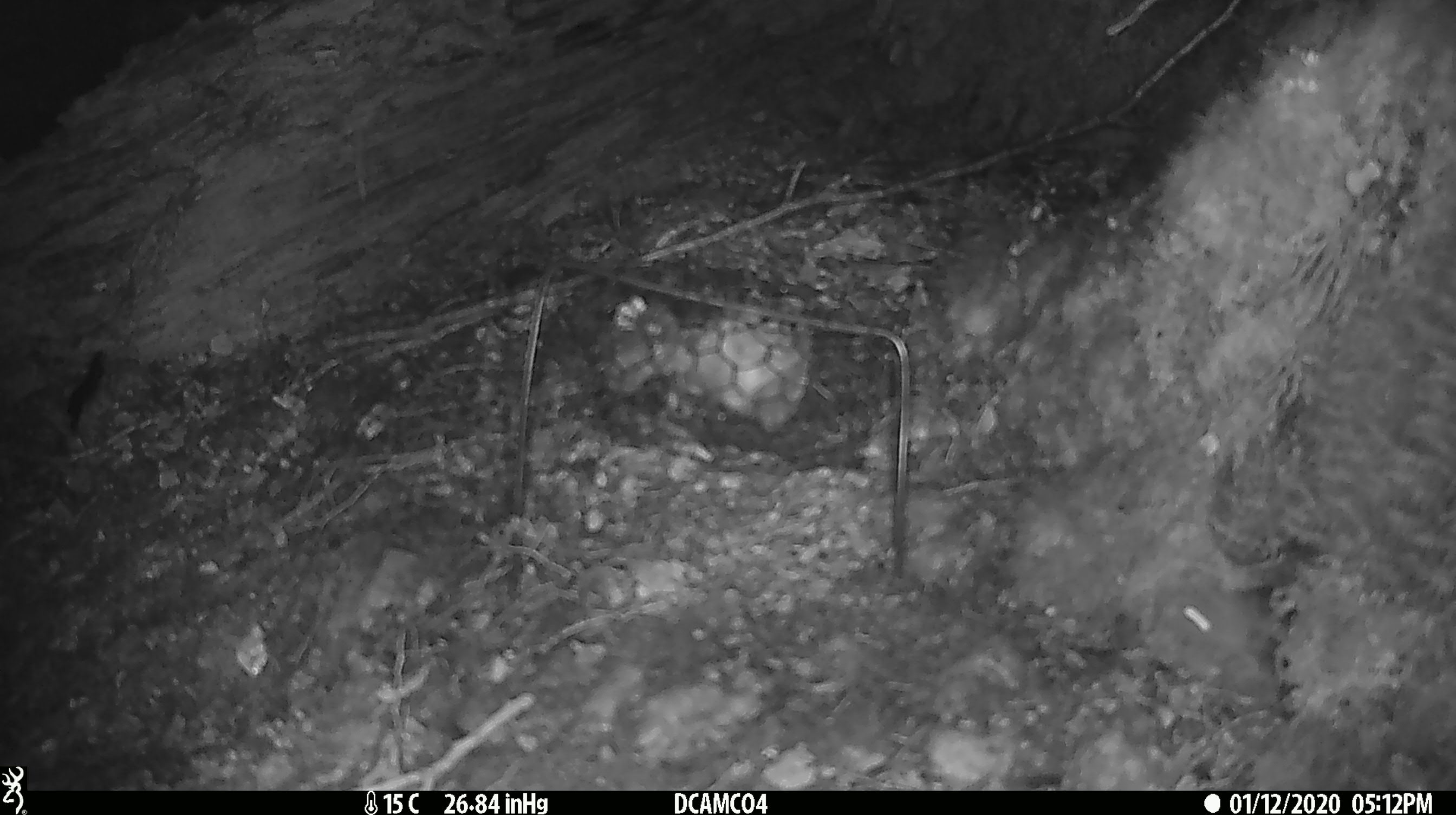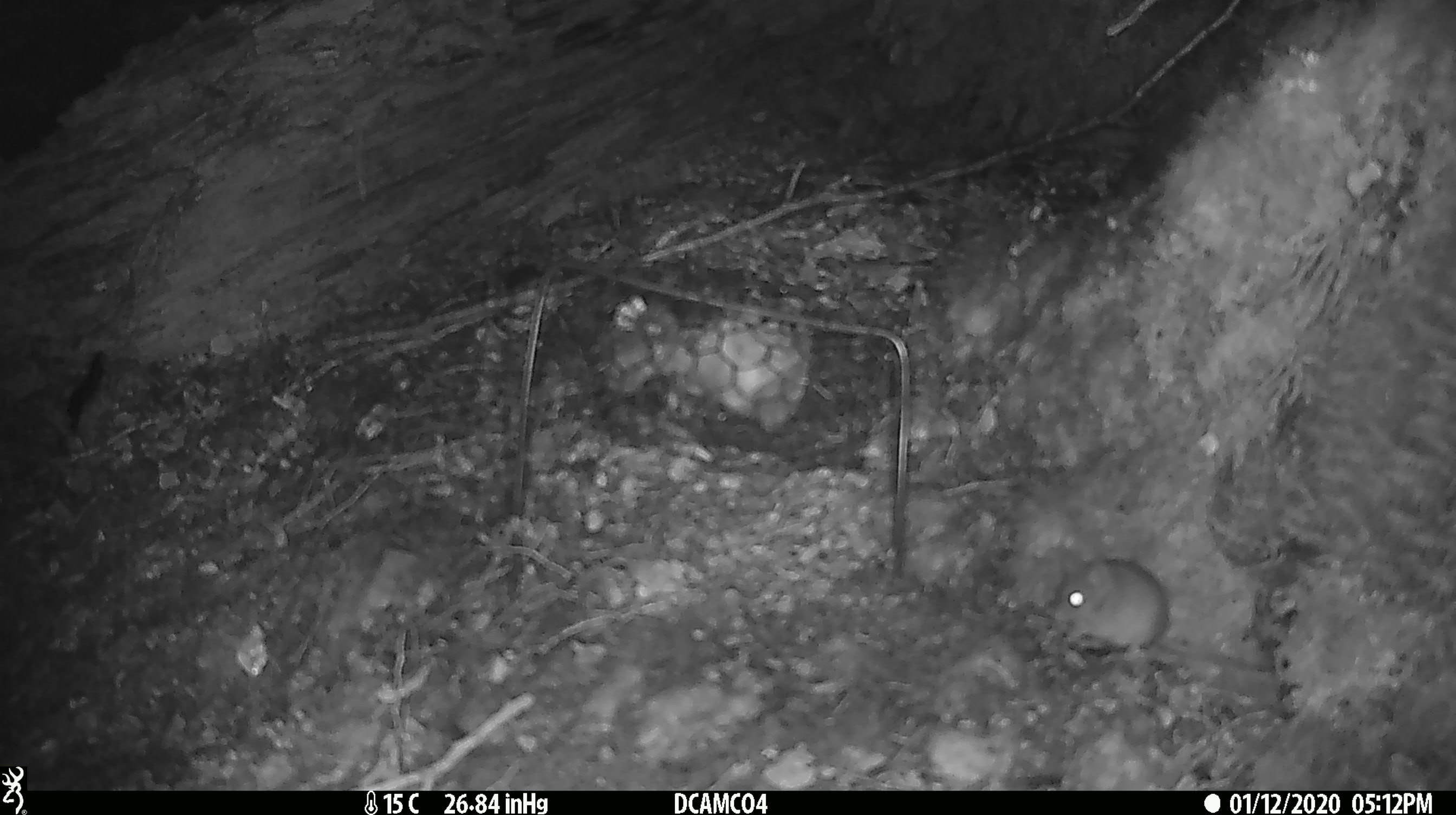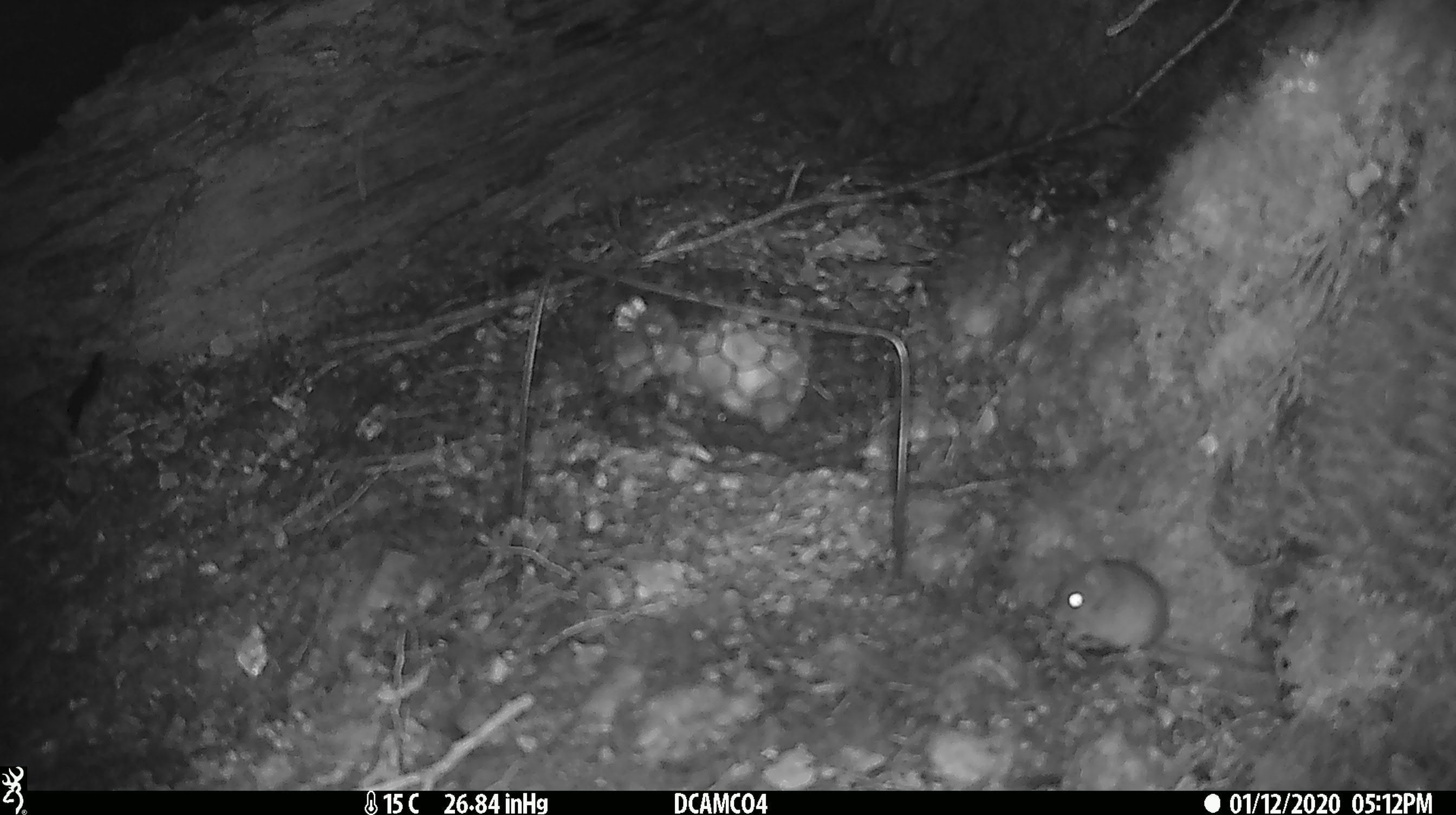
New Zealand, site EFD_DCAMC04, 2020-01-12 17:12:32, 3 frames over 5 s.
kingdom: Animalia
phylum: Chordata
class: Mammalia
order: Rodentia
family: Muridae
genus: Mus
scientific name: Mus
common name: mouse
Mouse (Mus).